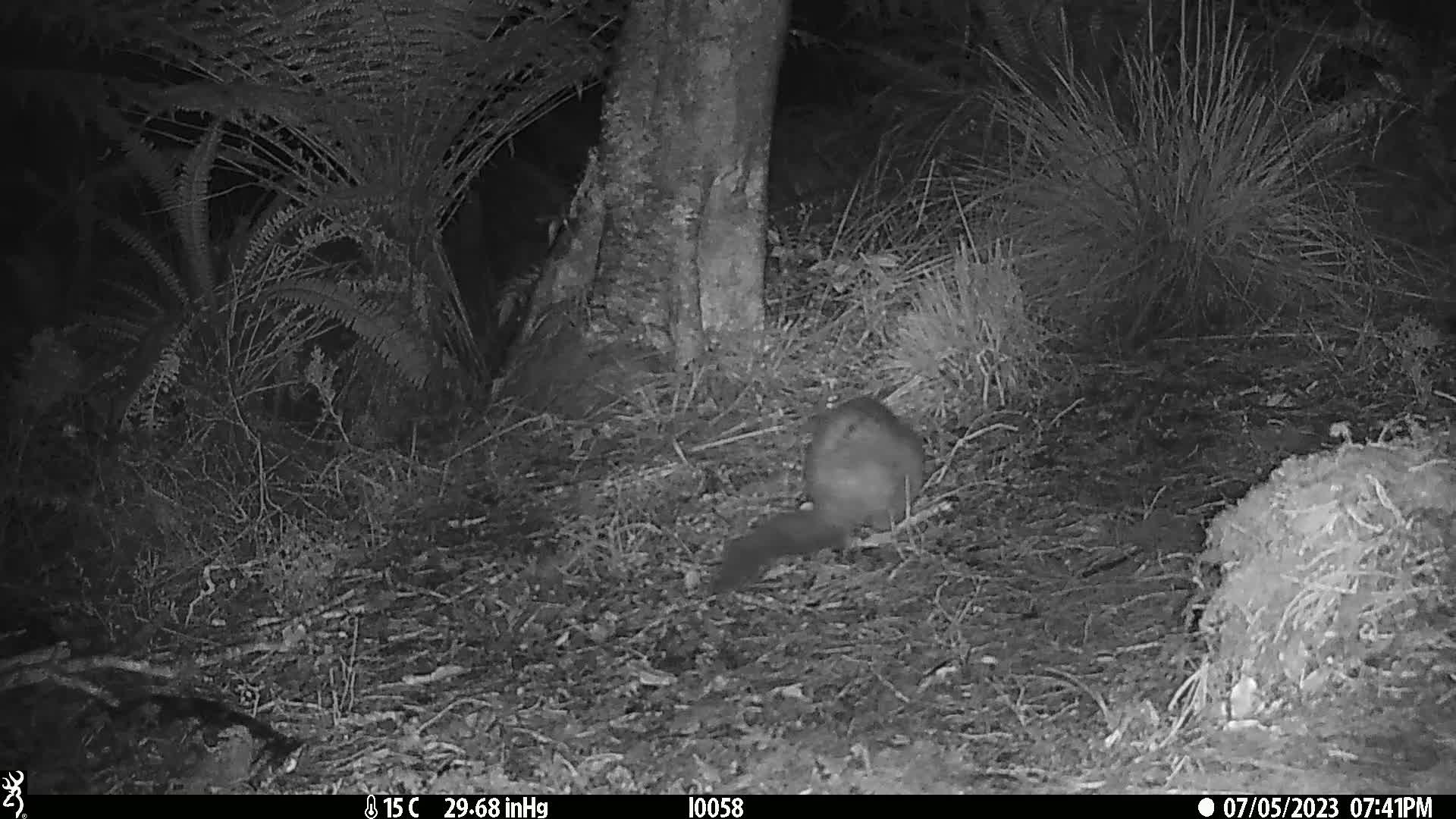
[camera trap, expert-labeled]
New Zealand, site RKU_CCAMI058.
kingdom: Animalia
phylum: Chordata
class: Mammalia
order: Diprotodontia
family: Phalangeridae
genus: Trichosurus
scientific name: Trichosurus vulpecula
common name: common brushtail possum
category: possum